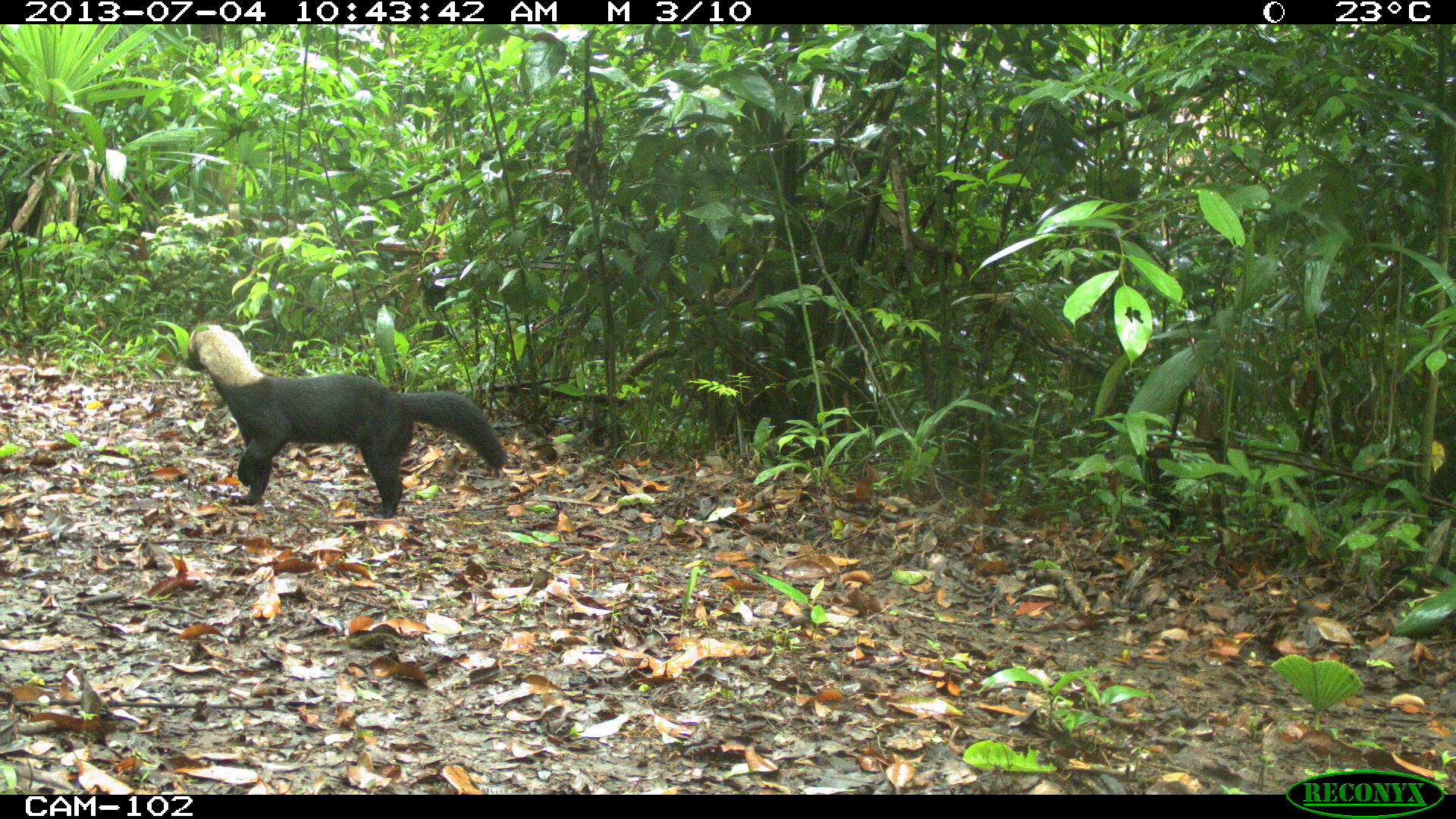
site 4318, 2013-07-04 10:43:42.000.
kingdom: Animalia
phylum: Chordata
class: Mammalia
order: Carnivora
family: Mustelidae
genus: Eira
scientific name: Eira barbara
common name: tayra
Eira barbara (tayra), count 1.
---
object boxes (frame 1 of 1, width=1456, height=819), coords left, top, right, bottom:
eira barbara: 185, 324, 506, 519